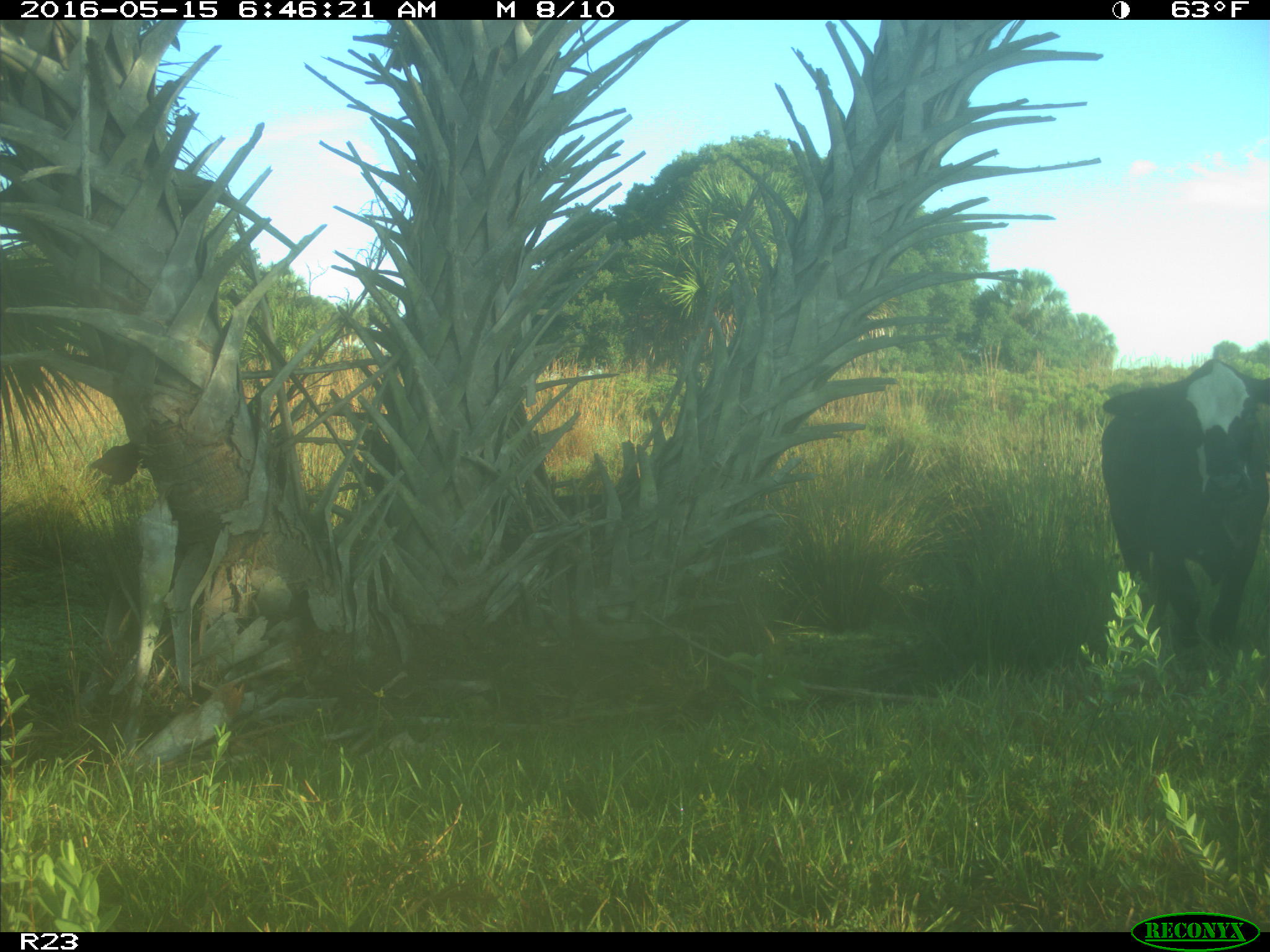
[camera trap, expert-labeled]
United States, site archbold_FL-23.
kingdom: Animalia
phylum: Chordata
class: Mammalia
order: Artiodactyla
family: Bovidae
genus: Bos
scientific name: Bos taurus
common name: domestic cow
Bos taurus (domestic cow).